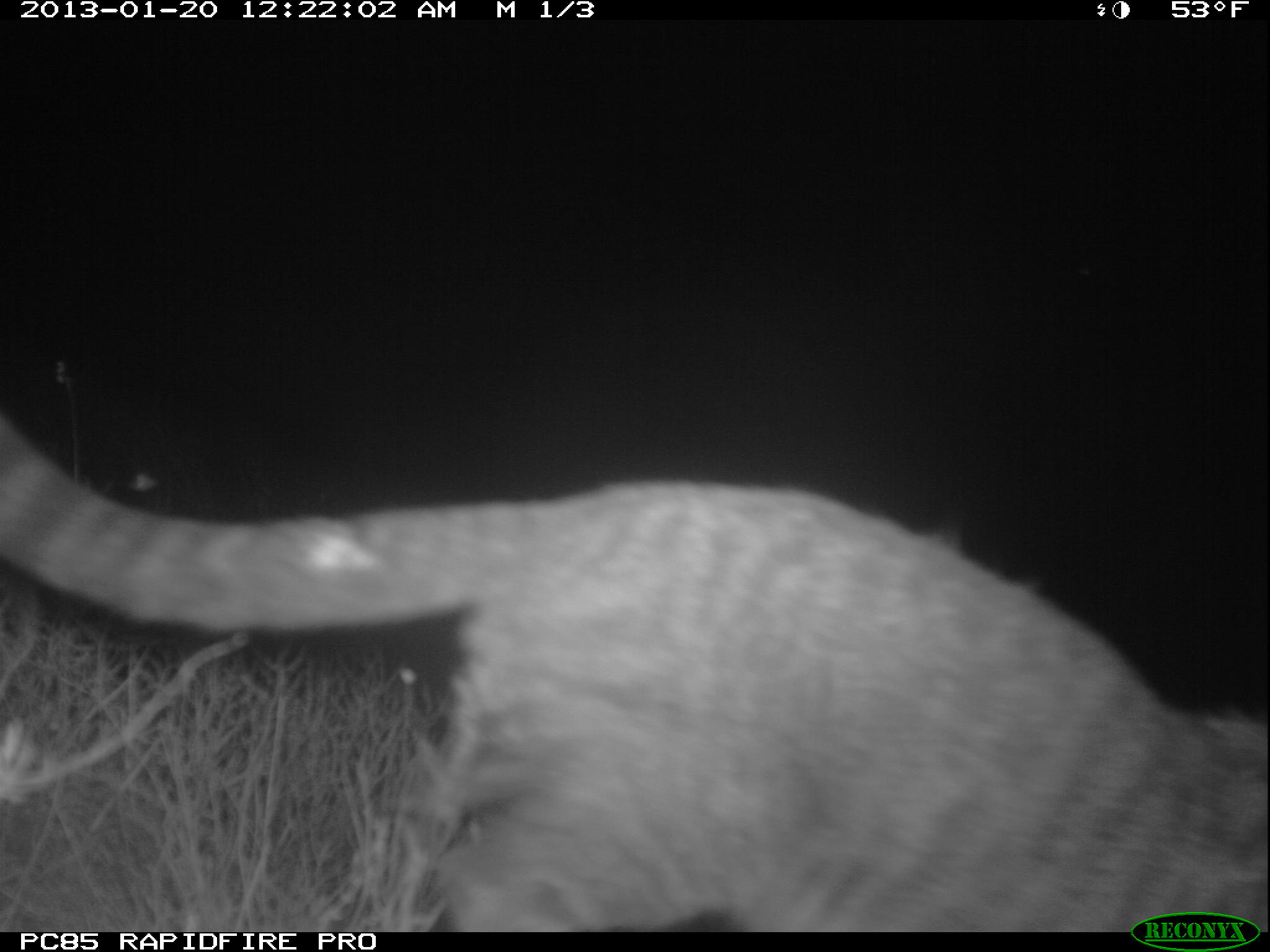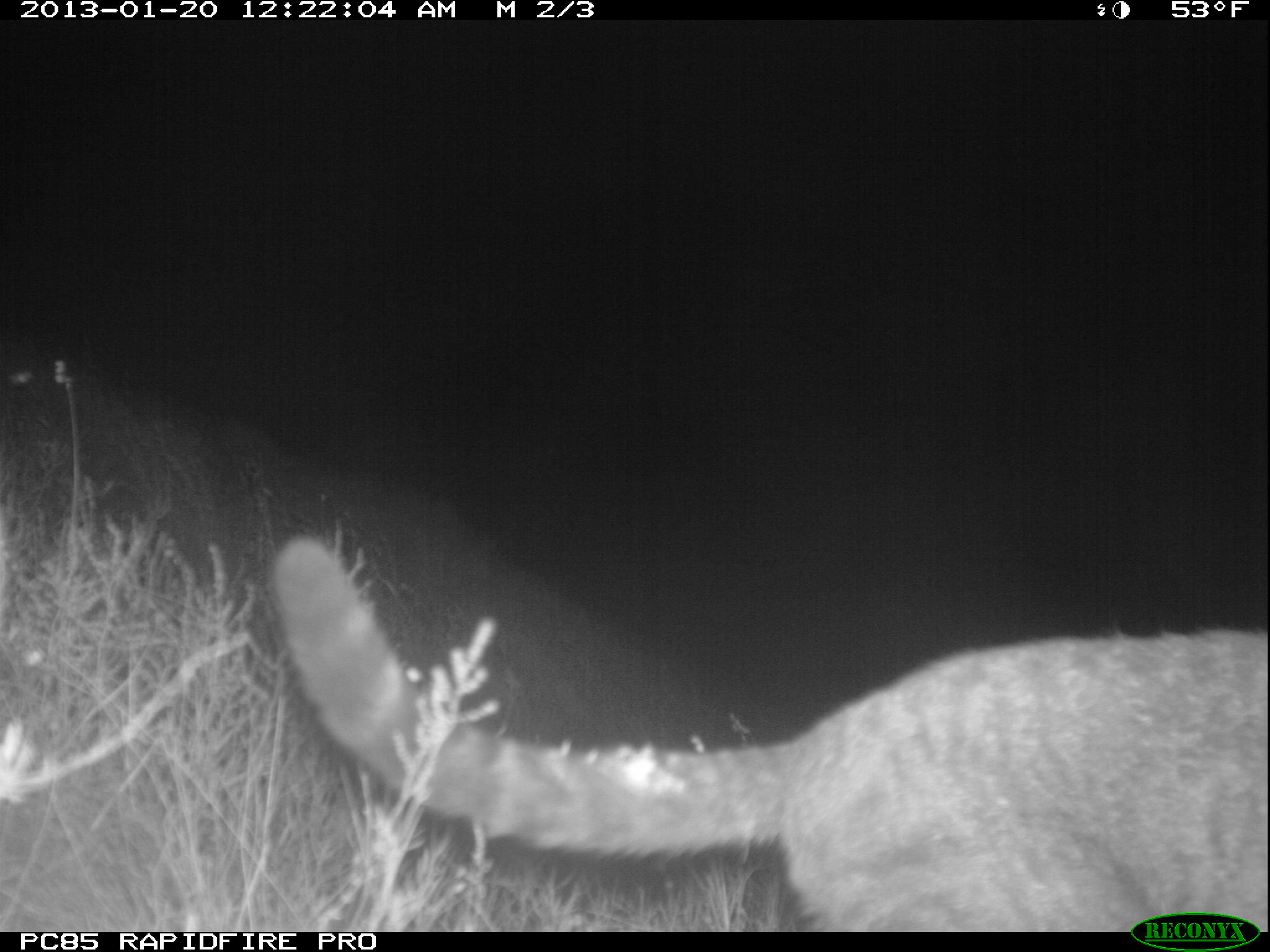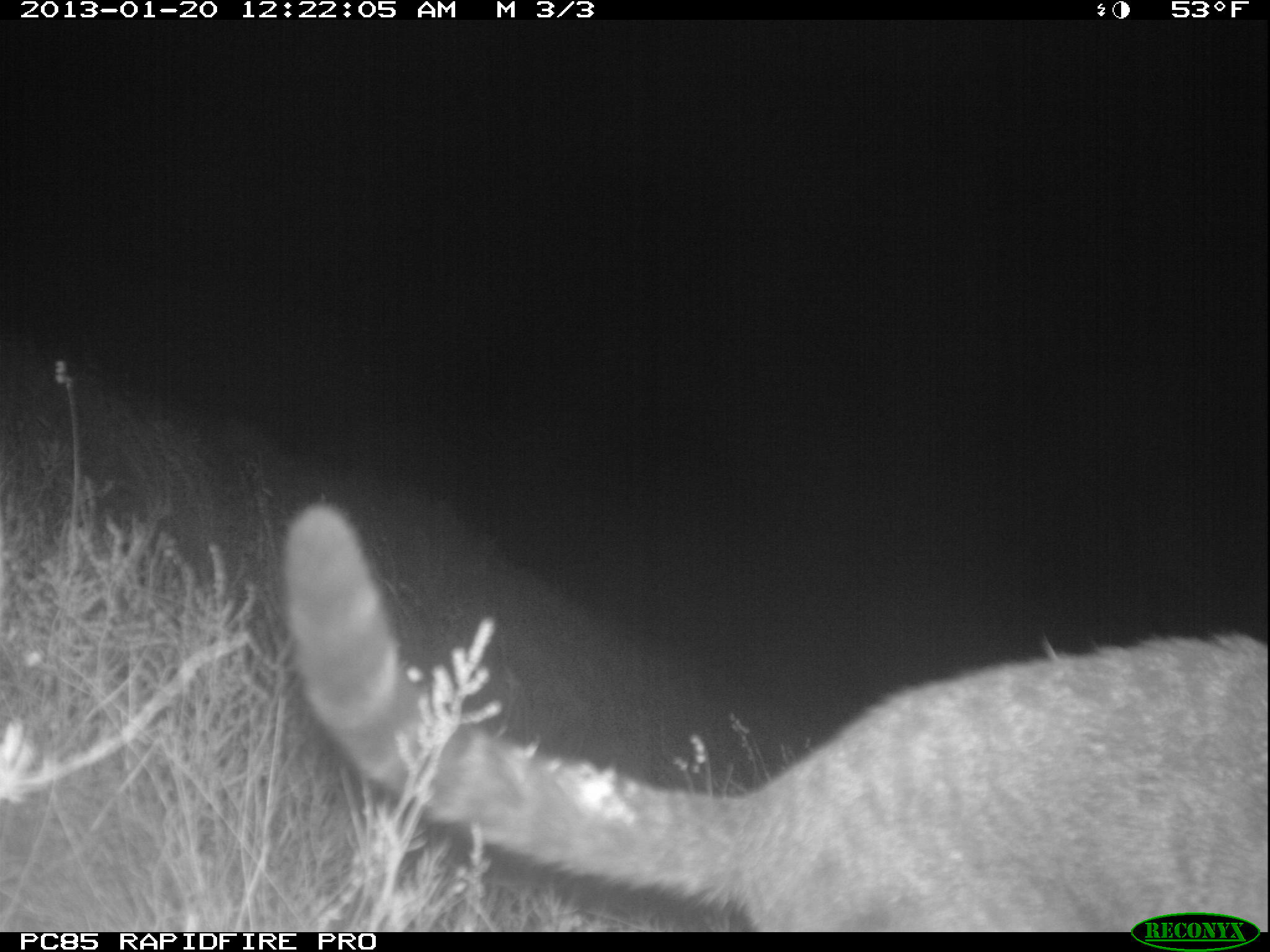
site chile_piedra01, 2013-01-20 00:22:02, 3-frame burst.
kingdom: Animalia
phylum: Chordata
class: Mammalia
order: Carnivora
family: Felidae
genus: Felis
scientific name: Felis catus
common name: cat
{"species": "cat (Felis catus)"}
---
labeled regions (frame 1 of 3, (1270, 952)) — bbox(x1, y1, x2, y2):
cat: bbox(3, 378, 1266, 929)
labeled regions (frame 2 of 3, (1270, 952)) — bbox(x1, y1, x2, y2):
cat: bbox(266, 531, 1270, 933)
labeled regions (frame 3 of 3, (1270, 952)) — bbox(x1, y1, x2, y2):
cat: bbox(273, 492, 1270, 910)